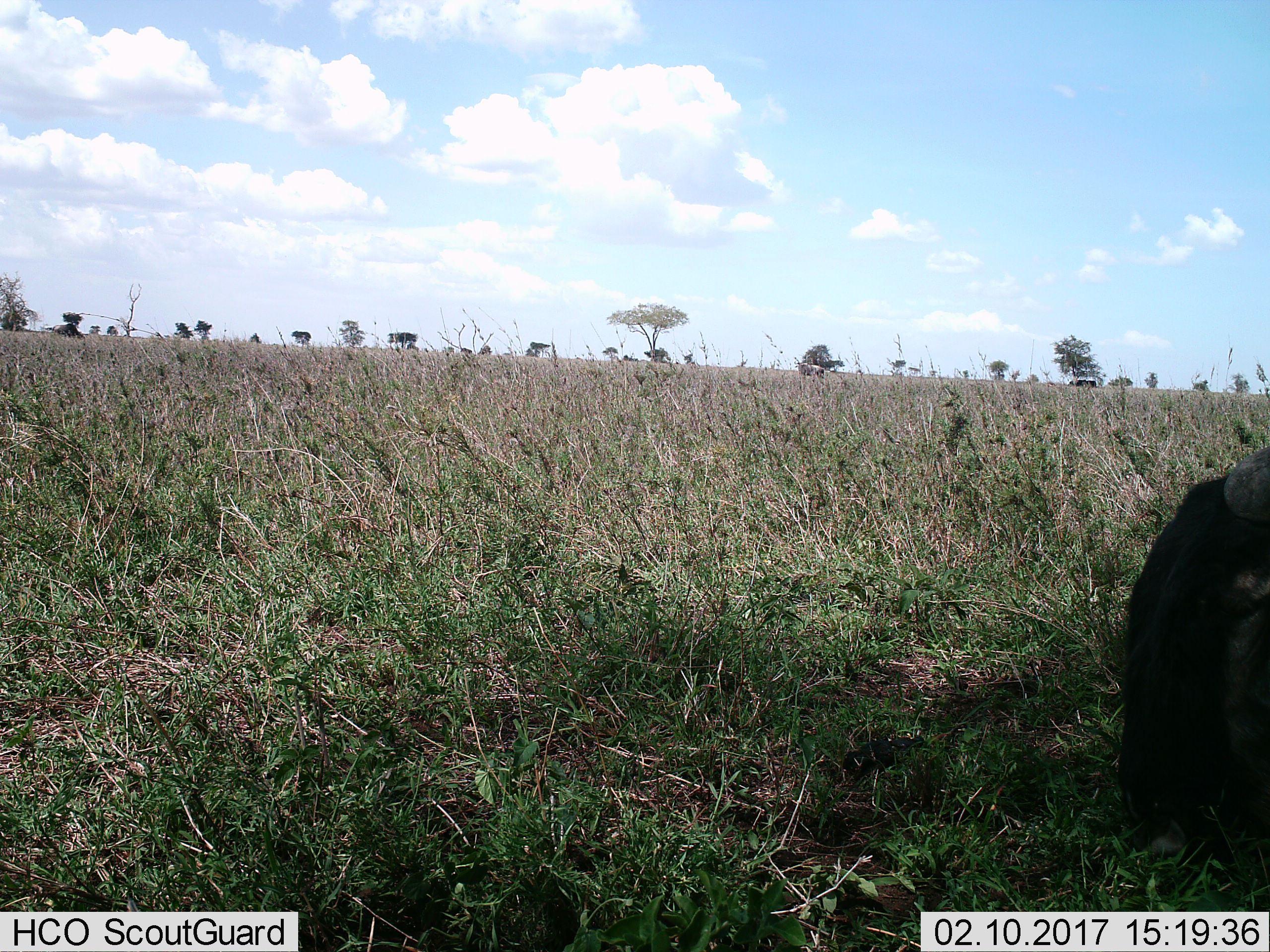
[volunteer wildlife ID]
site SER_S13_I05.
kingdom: Animalia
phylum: Chordata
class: Mammalia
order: Artiodactyla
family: Bovidae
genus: Connochaetes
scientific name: Connochaetes taurinus taurinus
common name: blue wildebeest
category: wildebeestblue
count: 1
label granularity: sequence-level